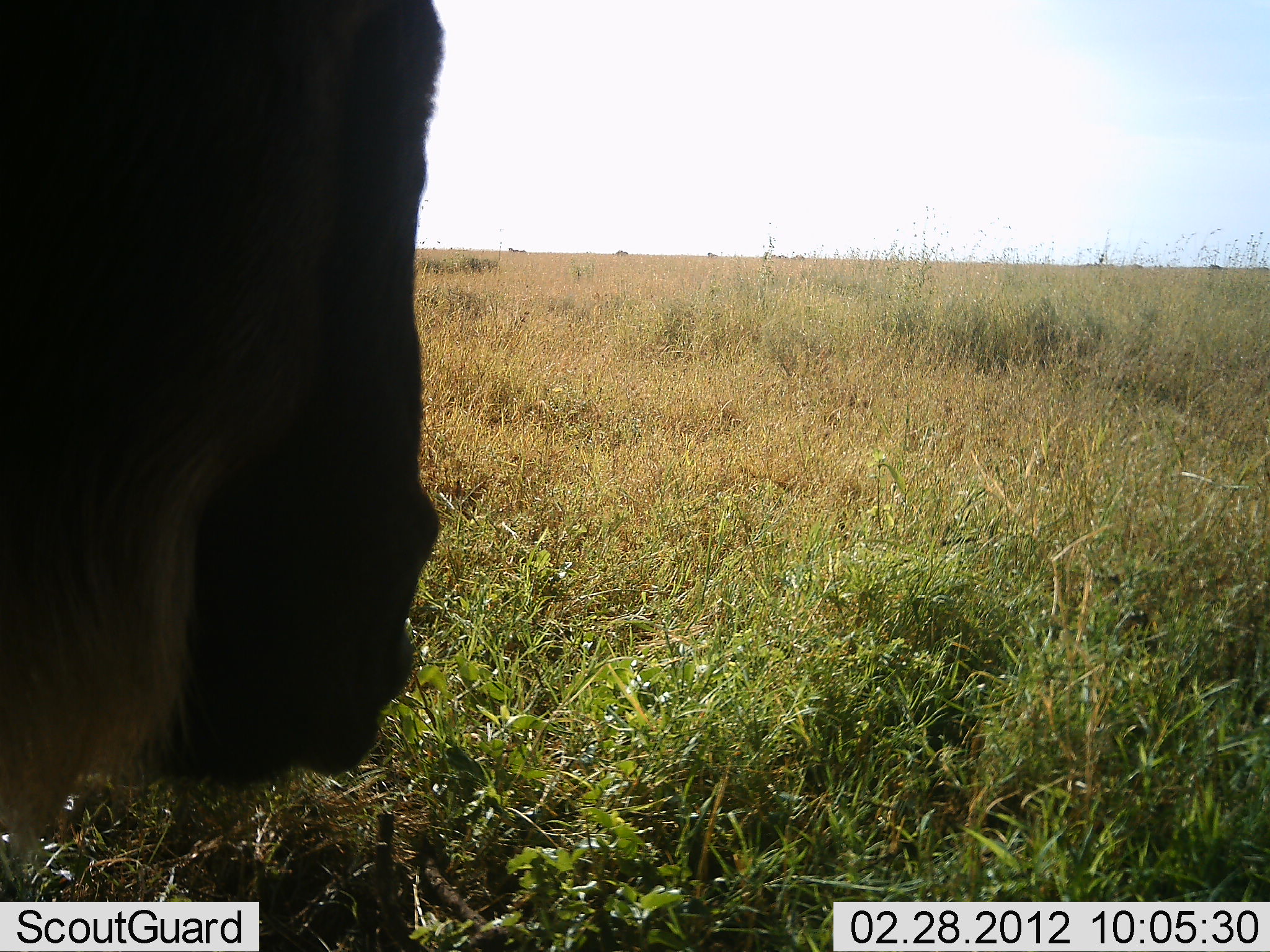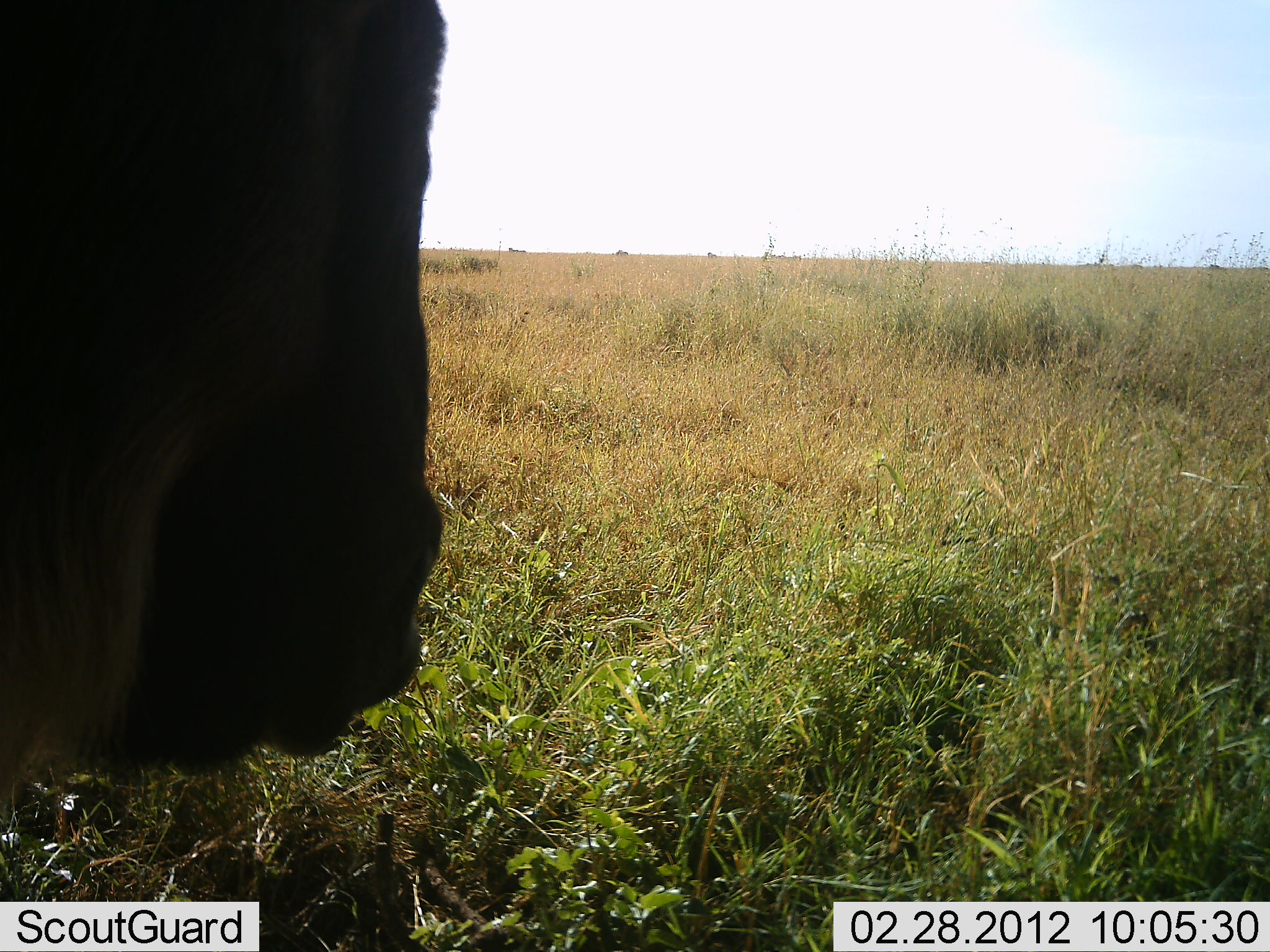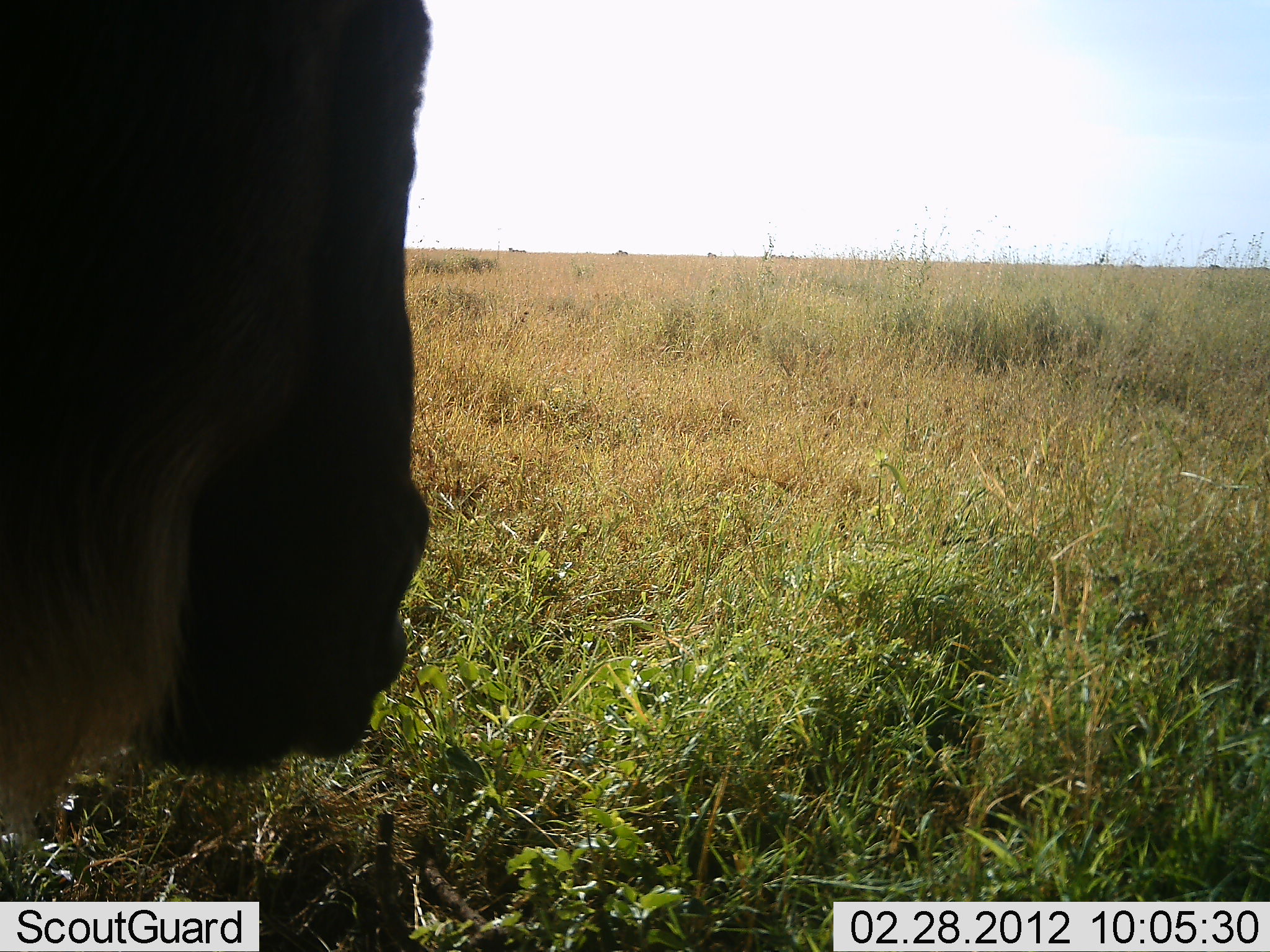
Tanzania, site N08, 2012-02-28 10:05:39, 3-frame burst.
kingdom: Animalia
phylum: Chordata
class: Mammalia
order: Artiodactyla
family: Bovidae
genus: Connochaetes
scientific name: Connochaetes taurinus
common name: blue wildebeest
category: wildebeest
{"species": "wildebeest (blue wildebeest) (Connochaetes taurinus)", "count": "1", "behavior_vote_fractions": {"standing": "52%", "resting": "13%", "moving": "4%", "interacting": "0%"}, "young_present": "0%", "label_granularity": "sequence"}